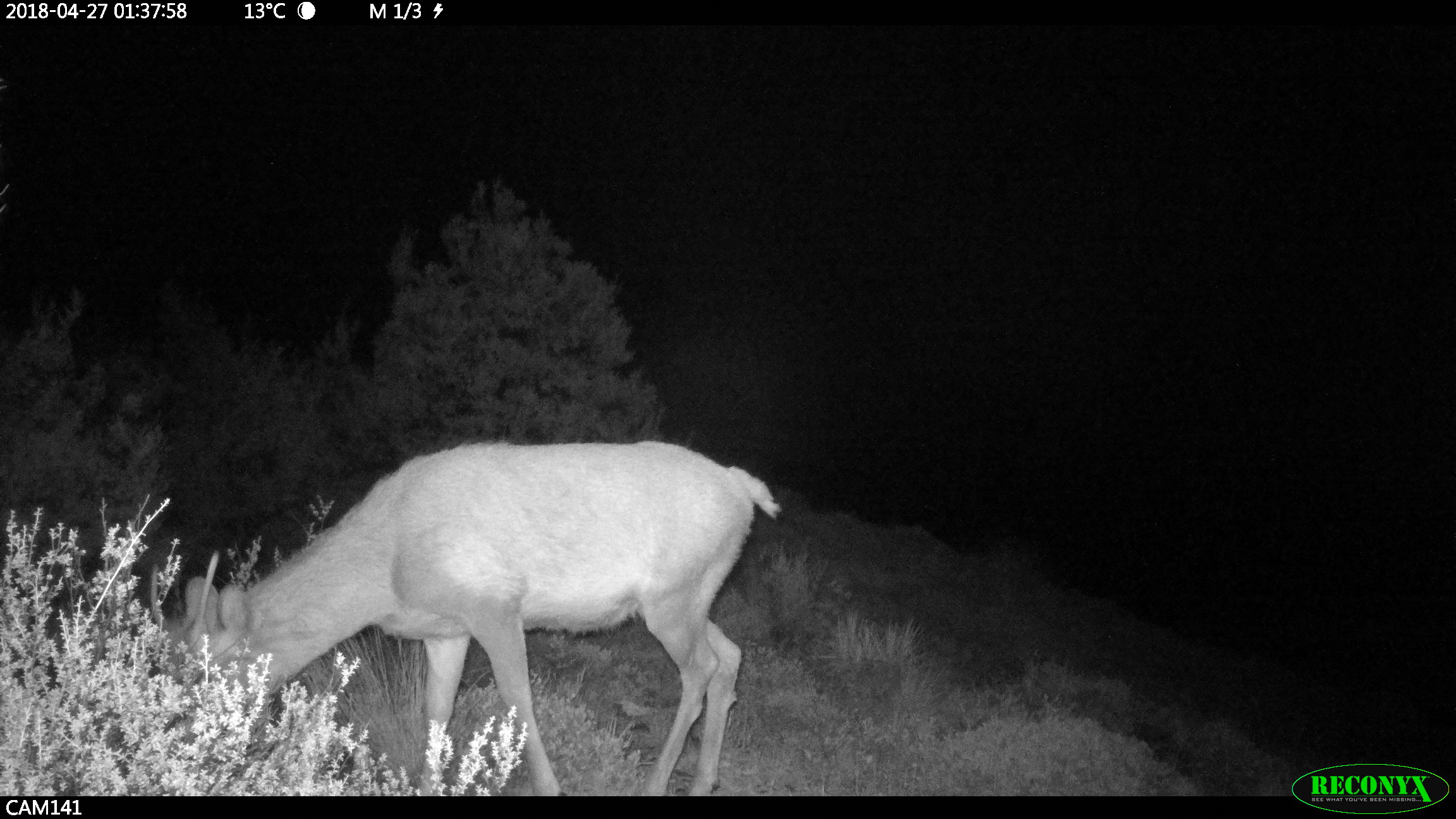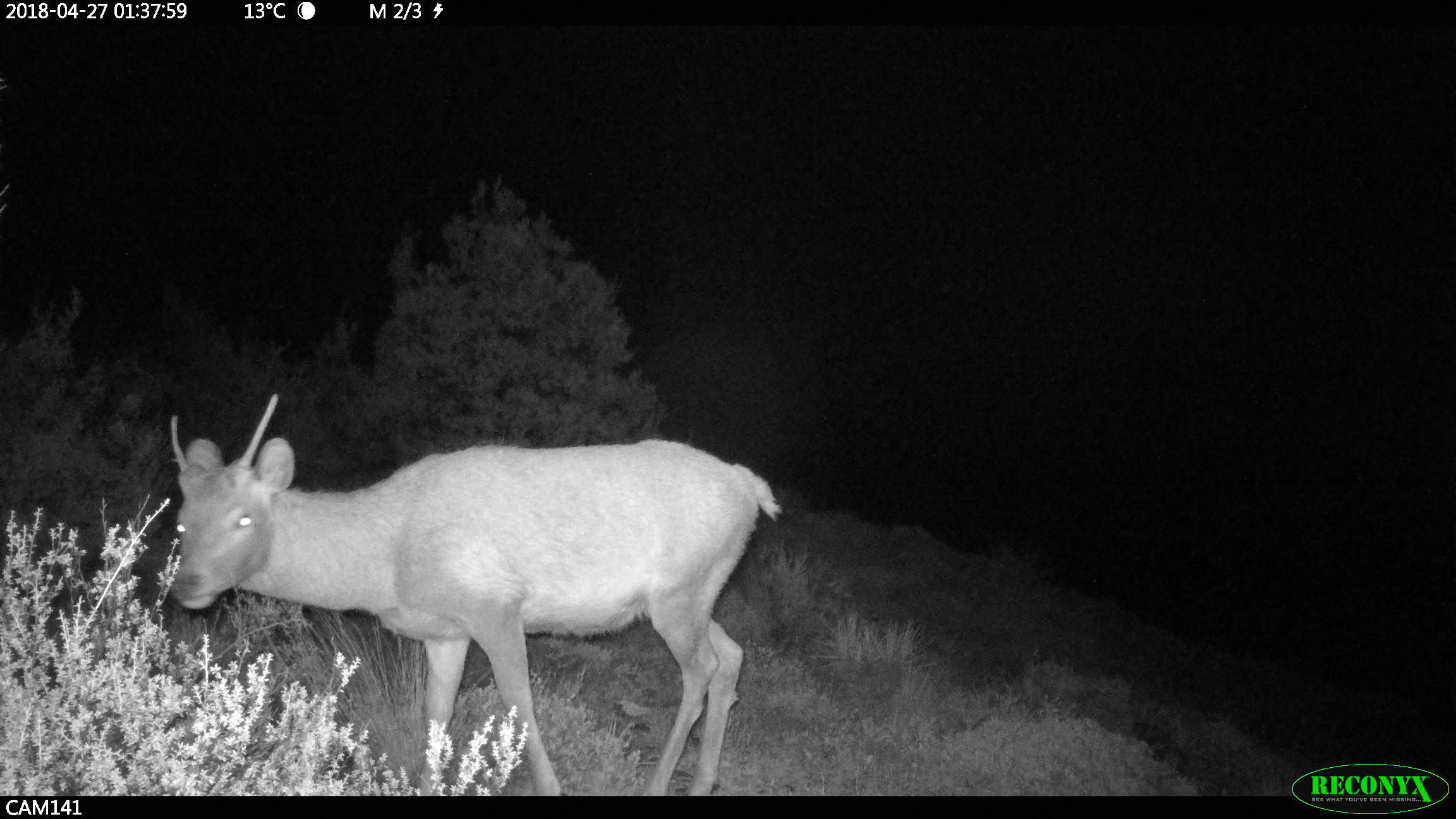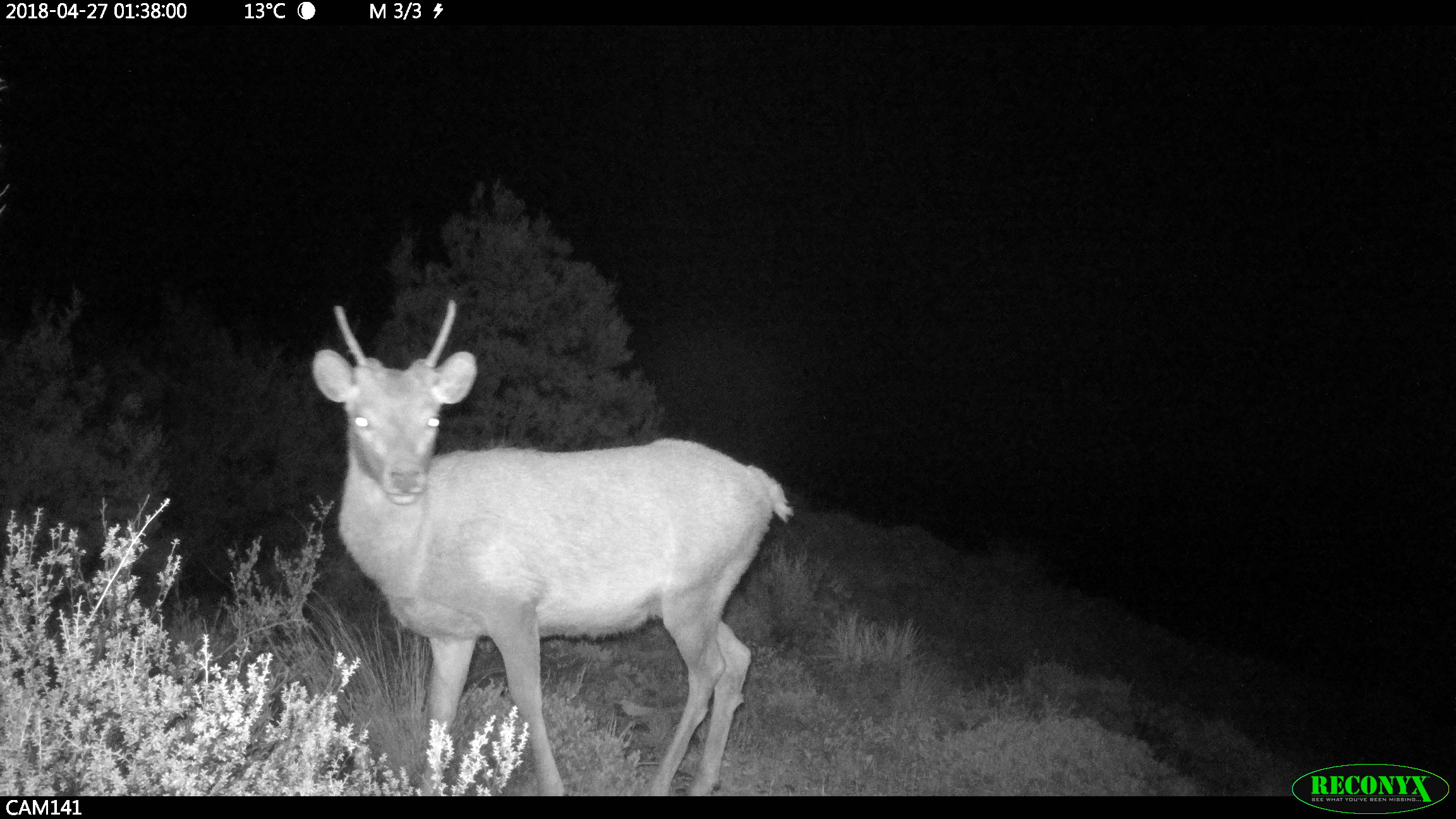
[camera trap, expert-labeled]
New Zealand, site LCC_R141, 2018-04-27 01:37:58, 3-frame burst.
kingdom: Animalia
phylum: Chordata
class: Mammalia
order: Artiodactyla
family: Cervidae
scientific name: Cervidae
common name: deer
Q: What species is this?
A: Deer (Cervidae).